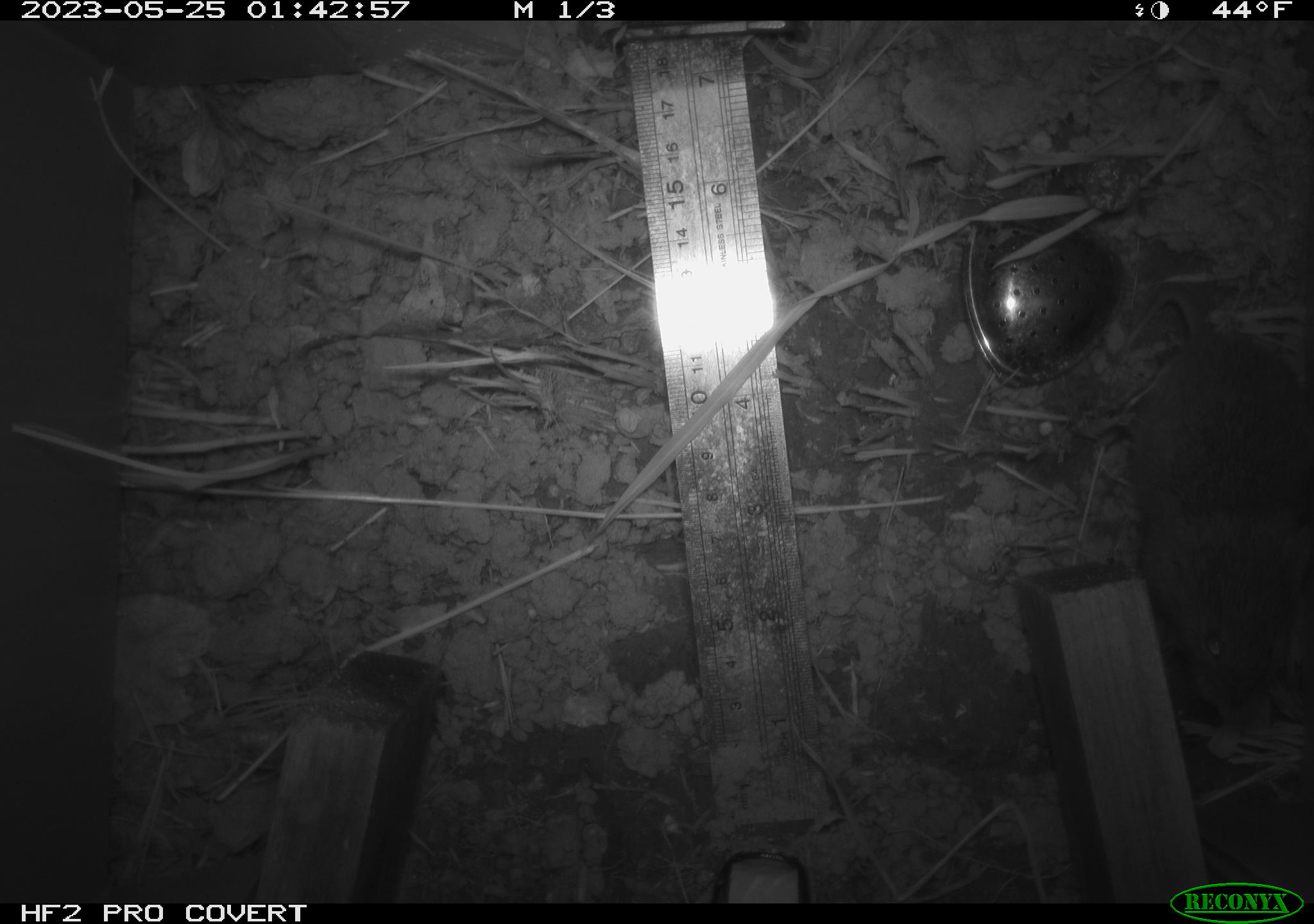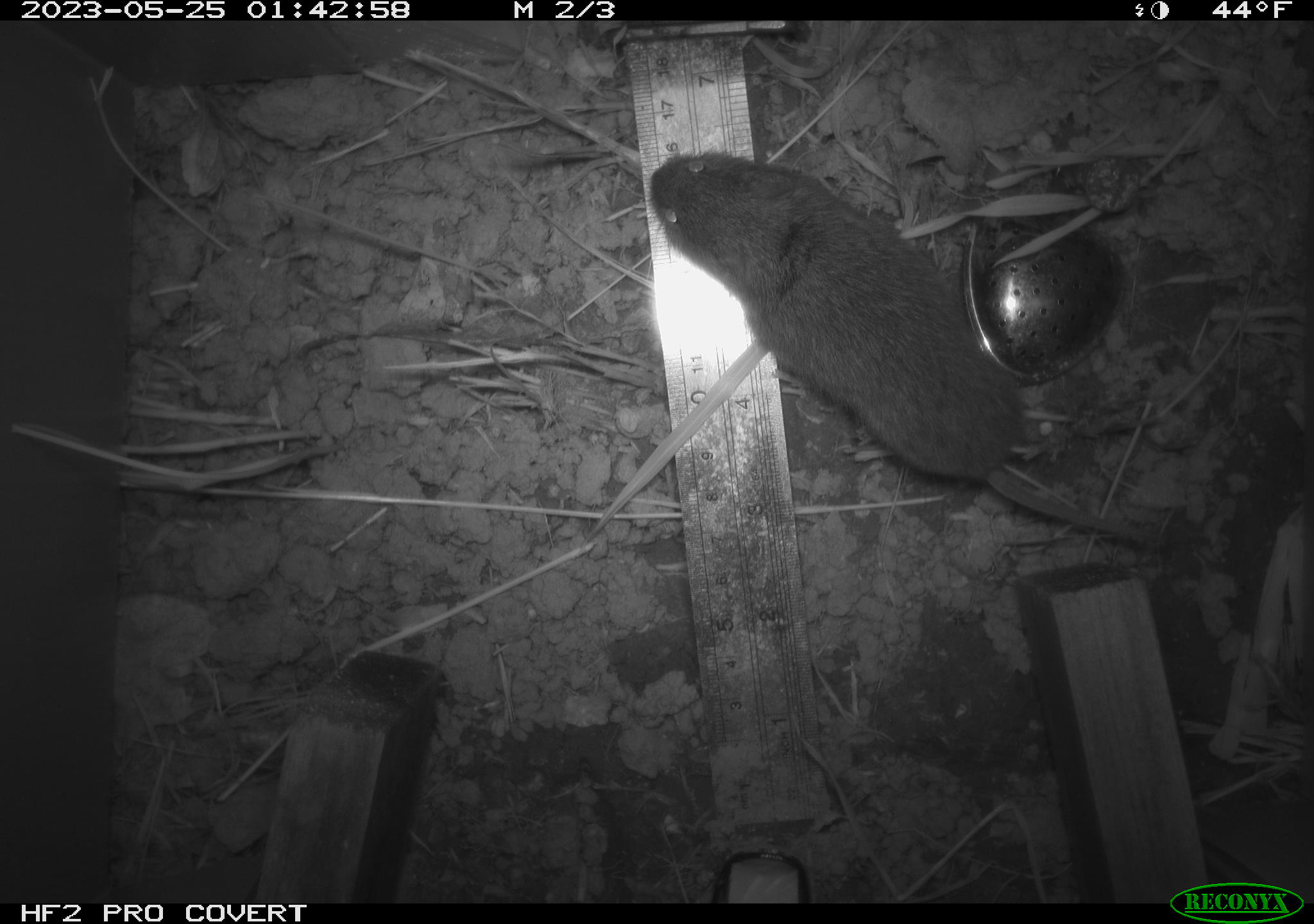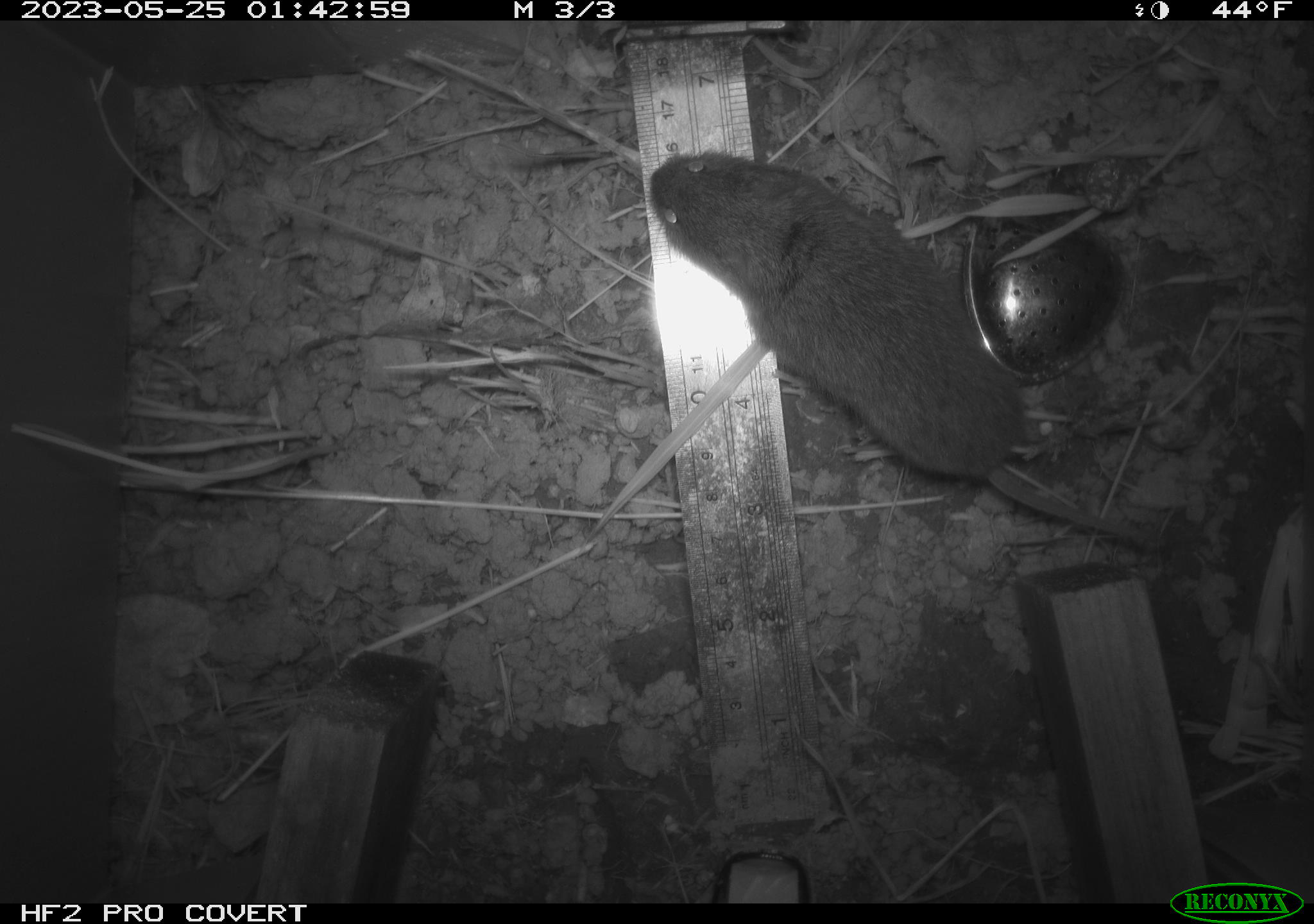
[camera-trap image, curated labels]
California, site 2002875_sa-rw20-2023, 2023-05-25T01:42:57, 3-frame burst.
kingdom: Animalia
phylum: Chordata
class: Mammalia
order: Rodentia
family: Cricetidae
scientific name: Arvicolinae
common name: voles, lemmings, and muskrats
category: arvicolinae subfamily